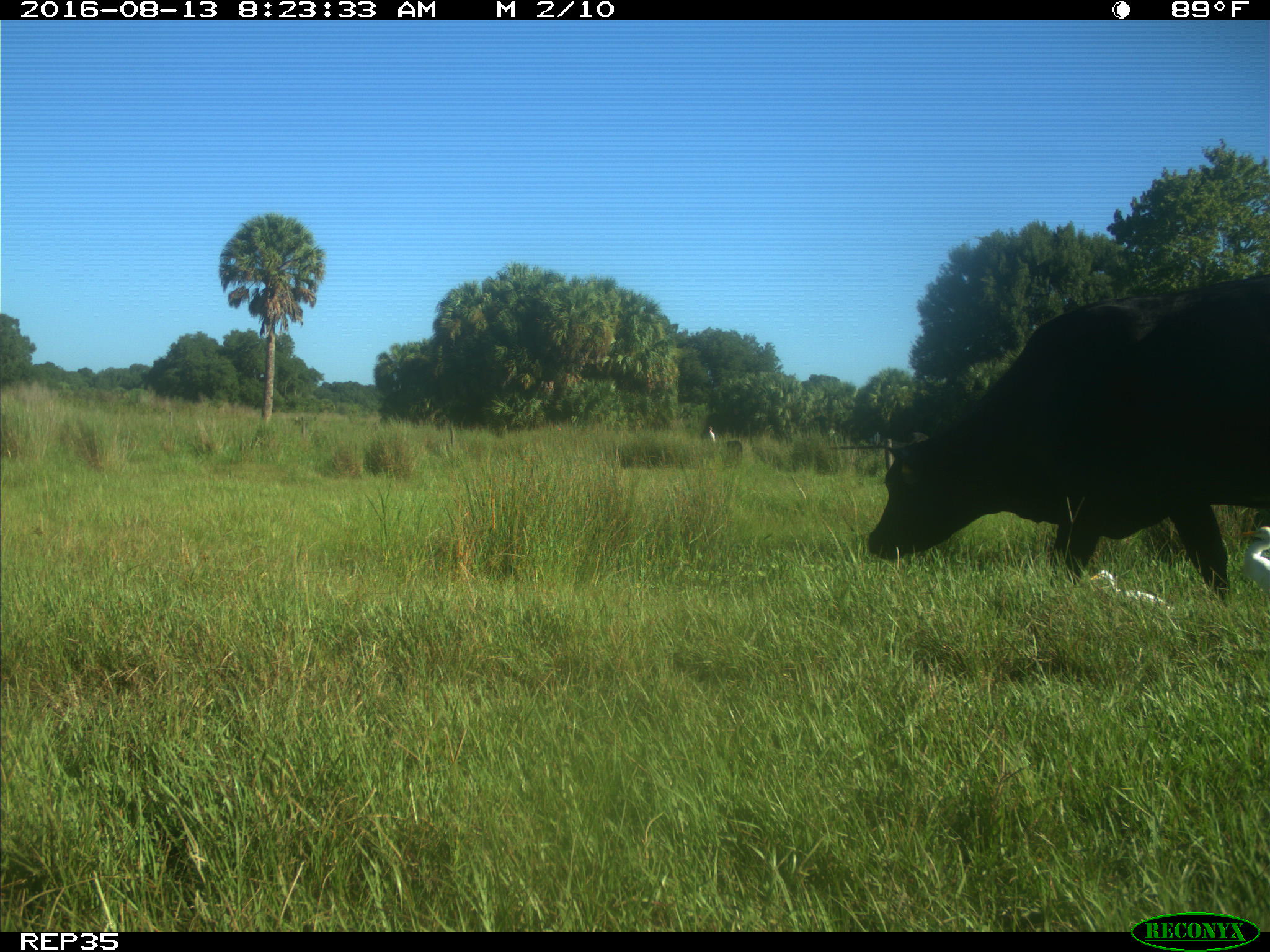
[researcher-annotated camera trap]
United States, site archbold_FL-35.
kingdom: Animalia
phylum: Chordata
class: Mammalia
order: Artiodactyla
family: Bovidae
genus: Bos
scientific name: Bos taurus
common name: domestic cow